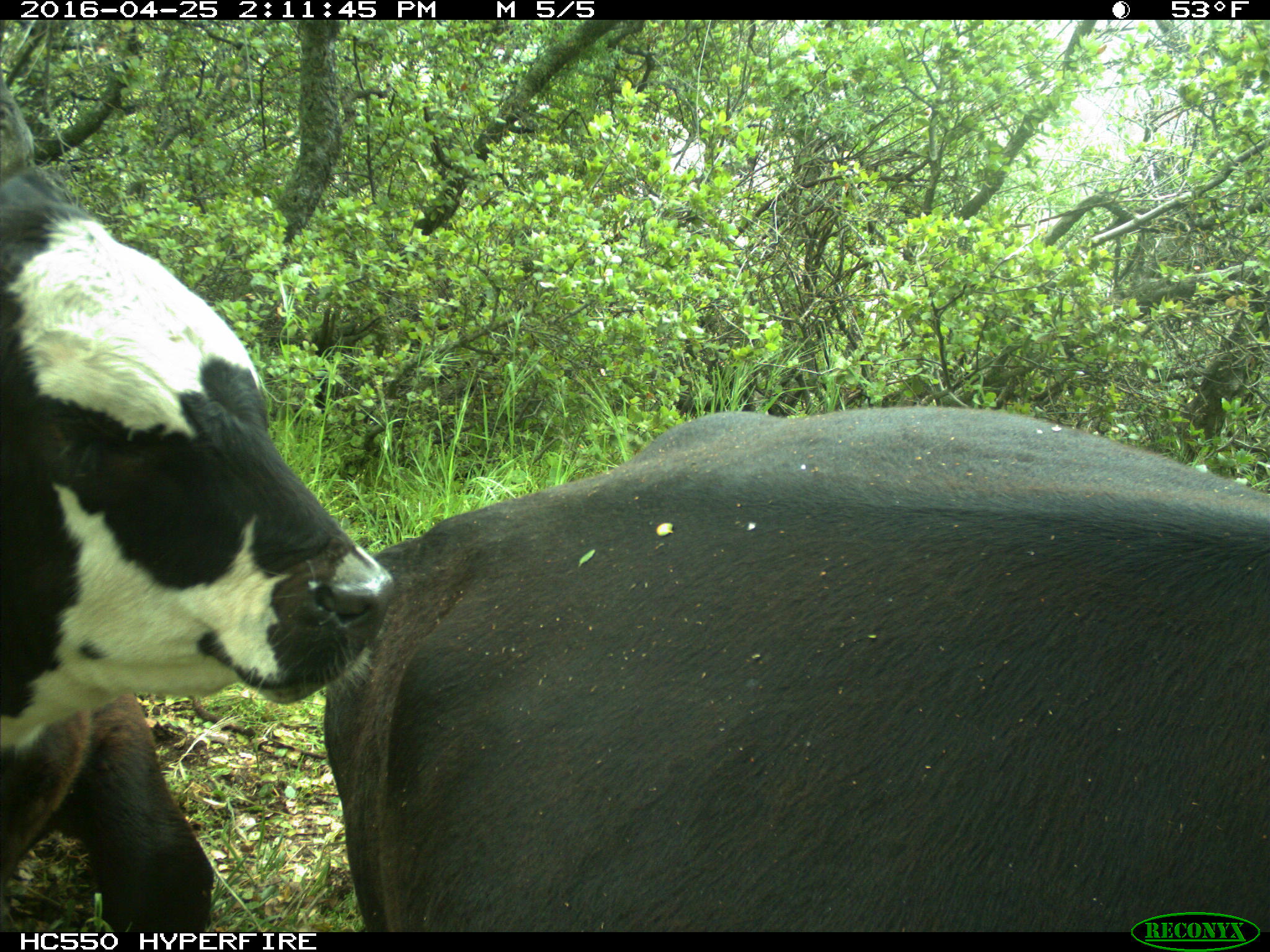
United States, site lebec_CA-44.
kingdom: Animalia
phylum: Chordata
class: Mammalia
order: Artiodactyla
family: Bovidae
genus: Bos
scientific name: Bos taurus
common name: domestic cow